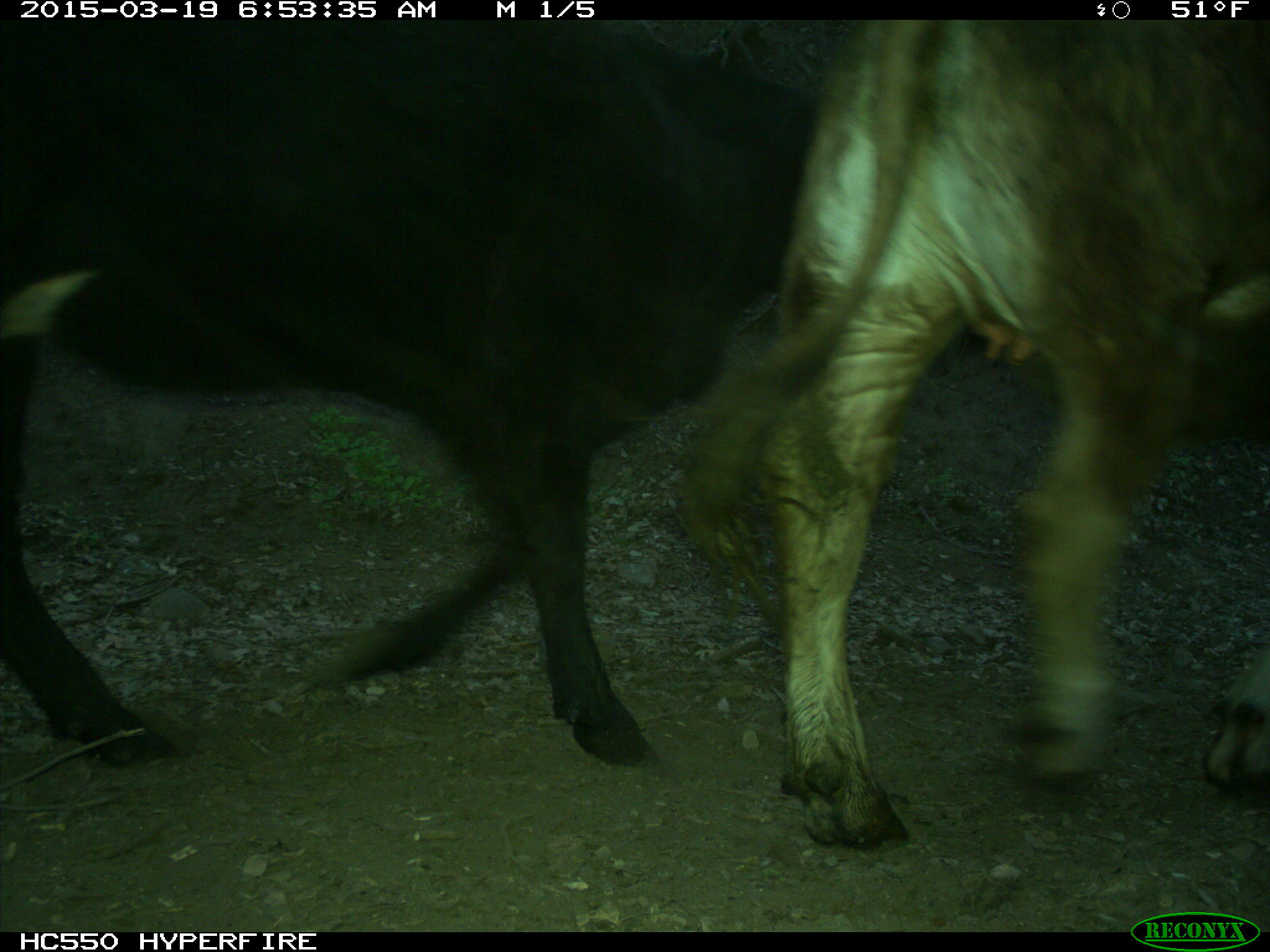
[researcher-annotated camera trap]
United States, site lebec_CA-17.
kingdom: Animalia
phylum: Chordata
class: Mammalia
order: Artiodactyla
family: Bovidae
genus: Bos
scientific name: Bos taurus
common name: domestic cow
Bos taurus (domestic cow).